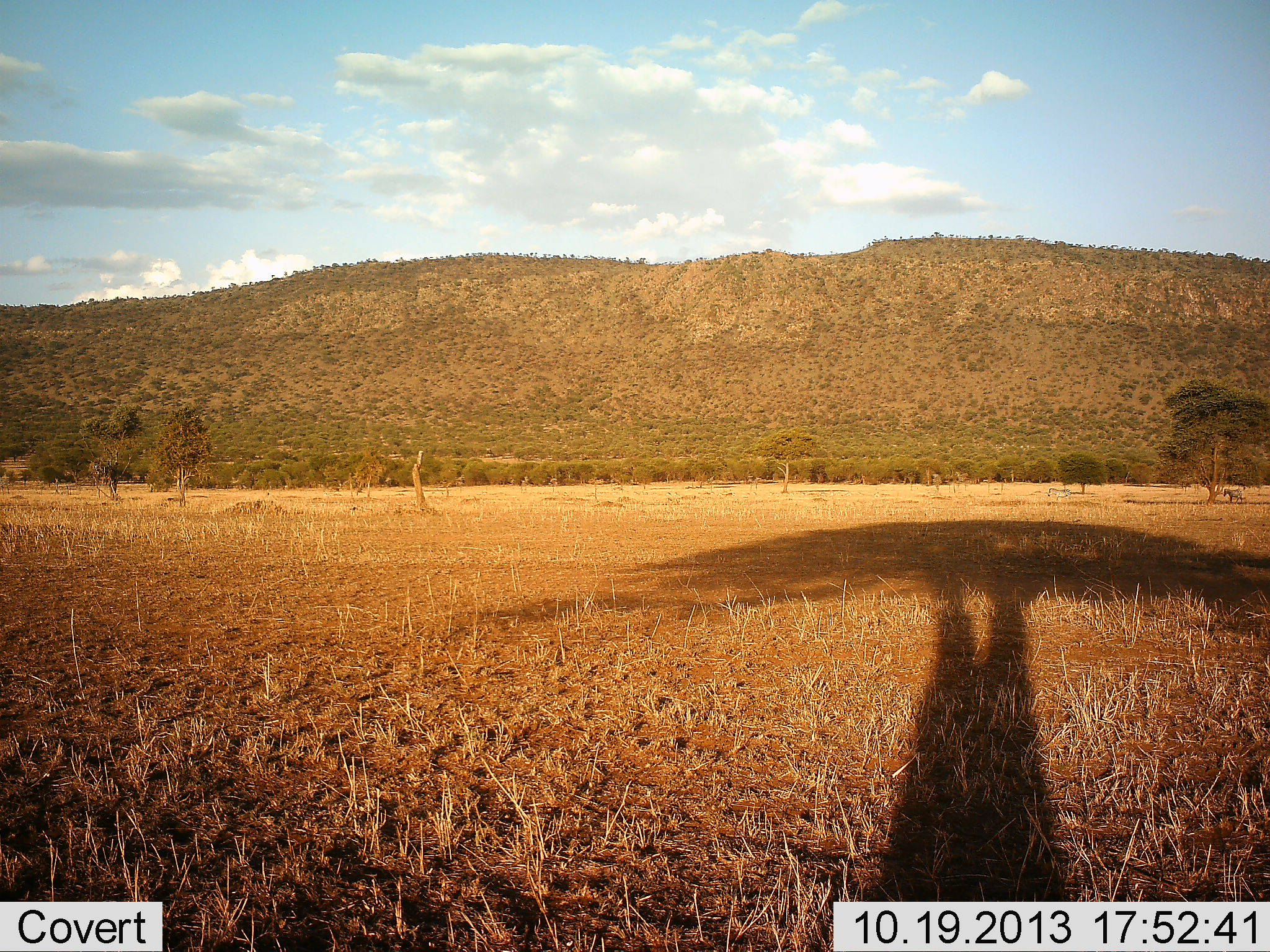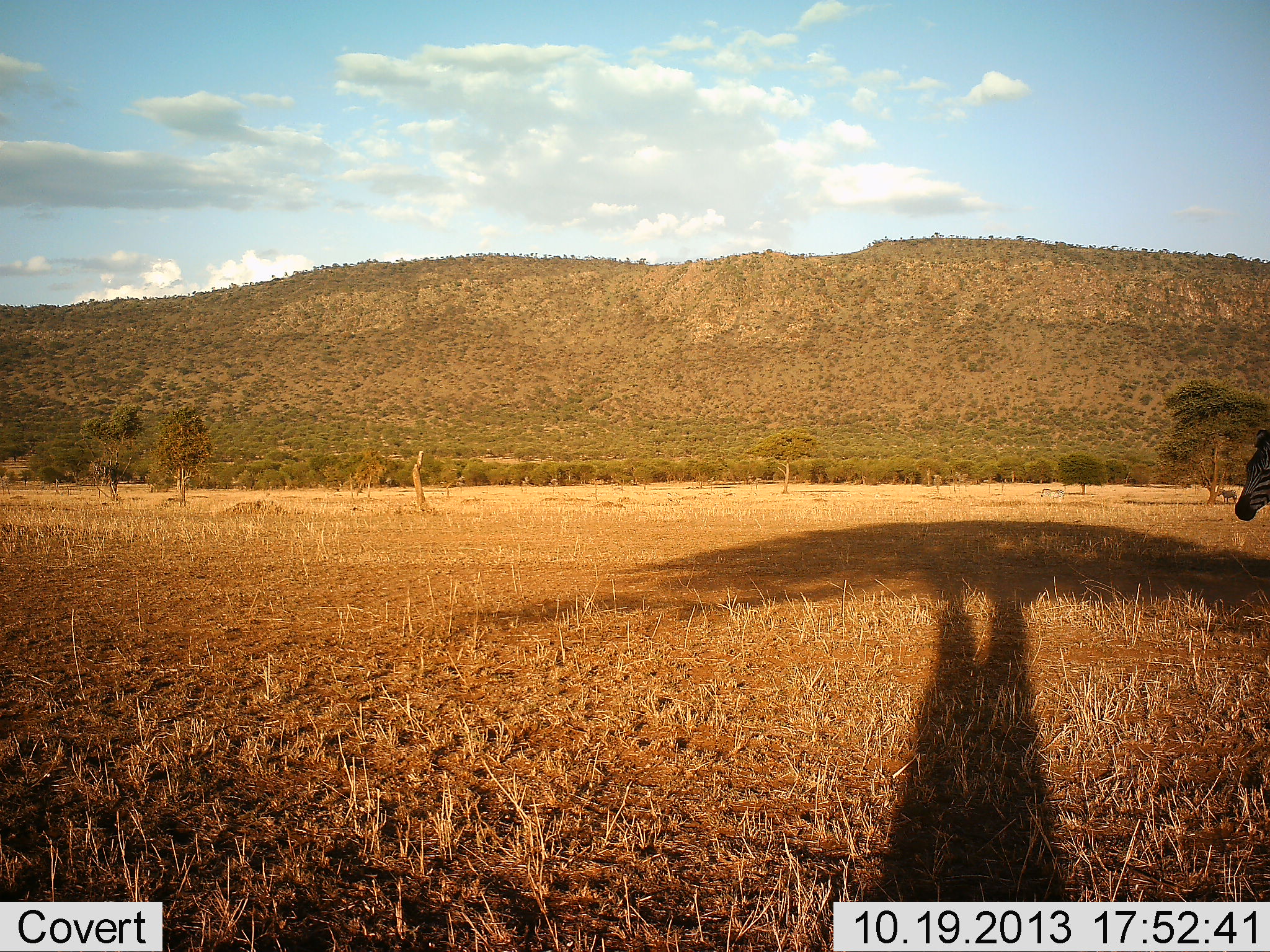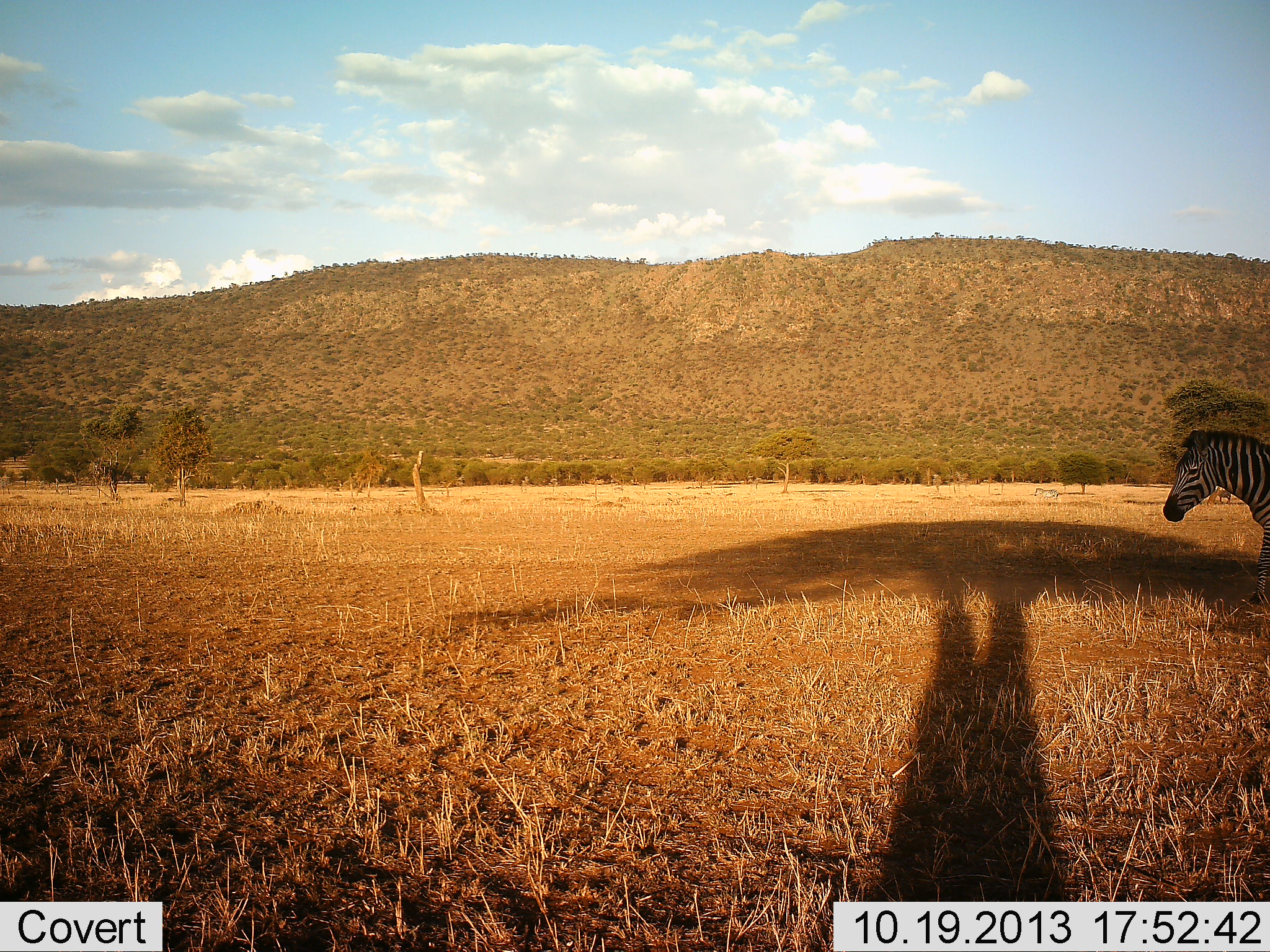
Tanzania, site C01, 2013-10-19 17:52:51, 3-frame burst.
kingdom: Animalia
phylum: Chordata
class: Mammalia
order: Perissodactyla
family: Equidae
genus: Equus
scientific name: Equus quagga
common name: plains zebra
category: zebra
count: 1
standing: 10%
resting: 3%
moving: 92%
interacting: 0%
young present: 0%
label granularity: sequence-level